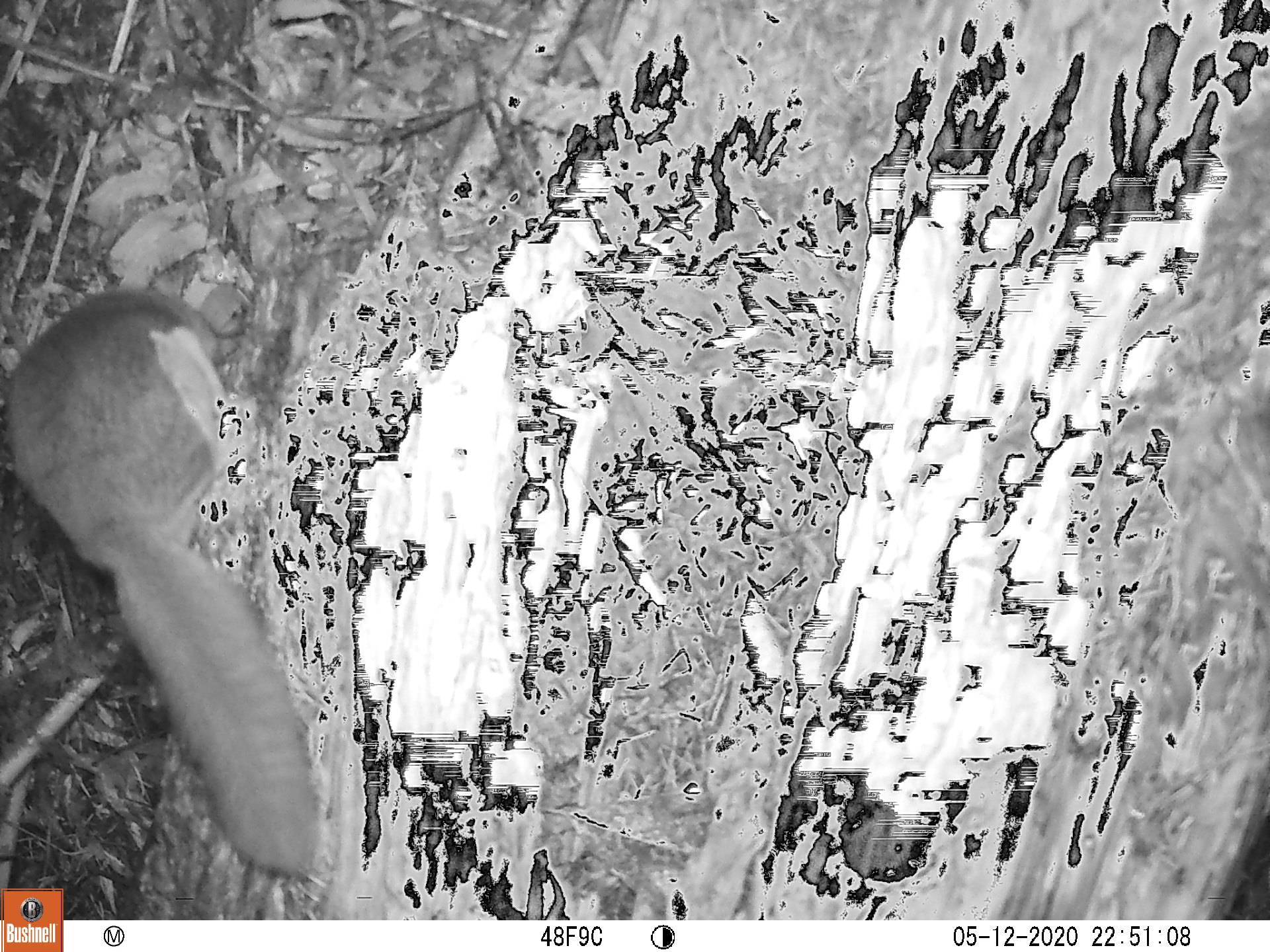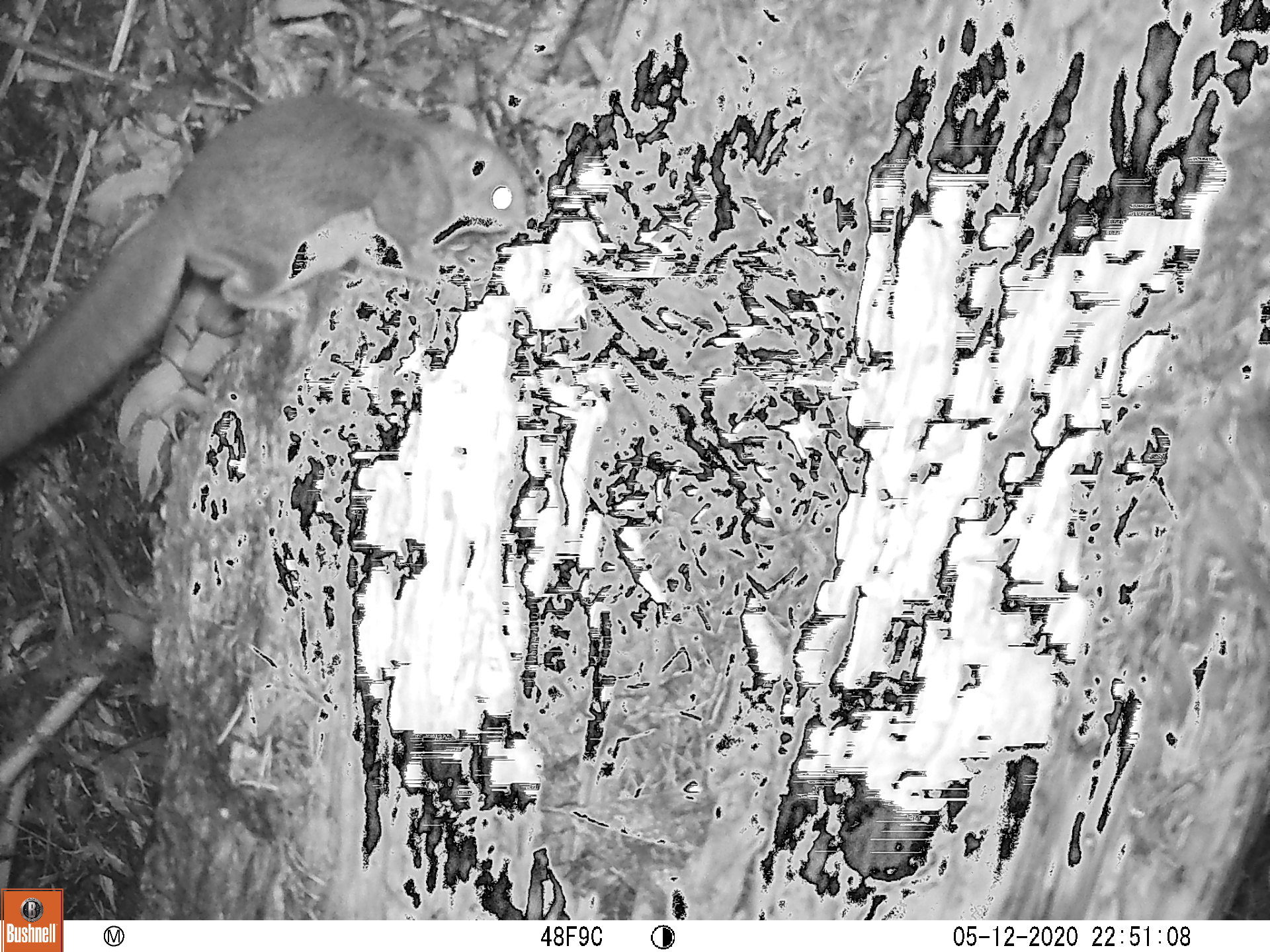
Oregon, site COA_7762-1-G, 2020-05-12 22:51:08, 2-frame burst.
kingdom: Animalia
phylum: Chordata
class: Mammalia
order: Rodentia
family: Sciuridae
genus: Glaucomys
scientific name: Glaucomys oregonensis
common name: humboldt's flying squirrel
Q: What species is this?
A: Humboldt's flying squirrel (Glaucomys oregonensis).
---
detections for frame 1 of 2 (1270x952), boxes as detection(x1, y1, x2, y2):
humboldt's flying squirrel: detection(0, 273, 330, 895)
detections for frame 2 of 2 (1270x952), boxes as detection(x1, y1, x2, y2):
humboldt's flying squirrel: detection(3, 83, 540, 474)